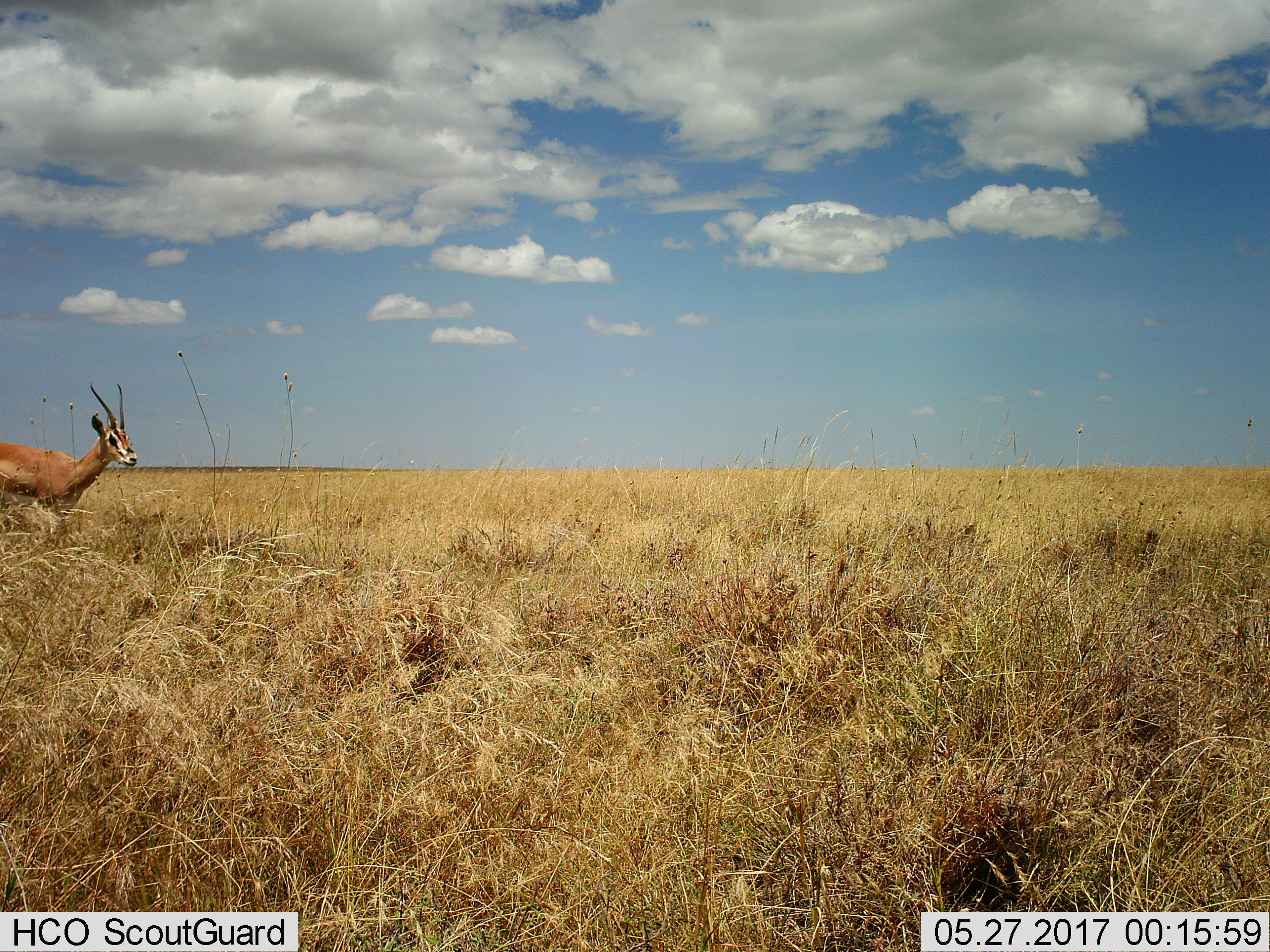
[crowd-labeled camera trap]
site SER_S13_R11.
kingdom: Animalia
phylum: Chordata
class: Mammalia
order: Artiodactyla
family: Bovidae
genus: Nanger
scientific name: Nanger granti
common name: grant's gazelle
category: gazellegrants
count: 1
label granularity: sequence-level